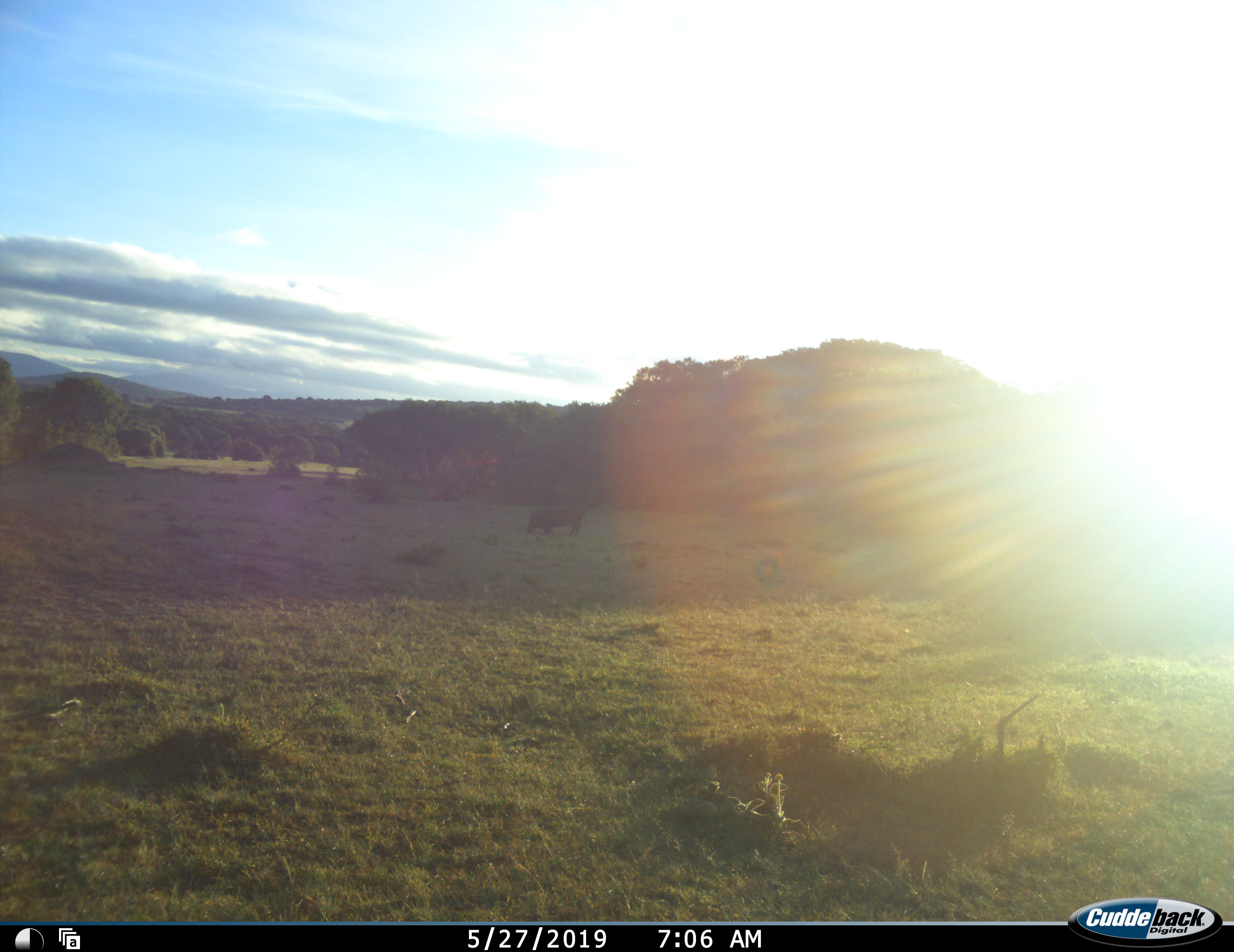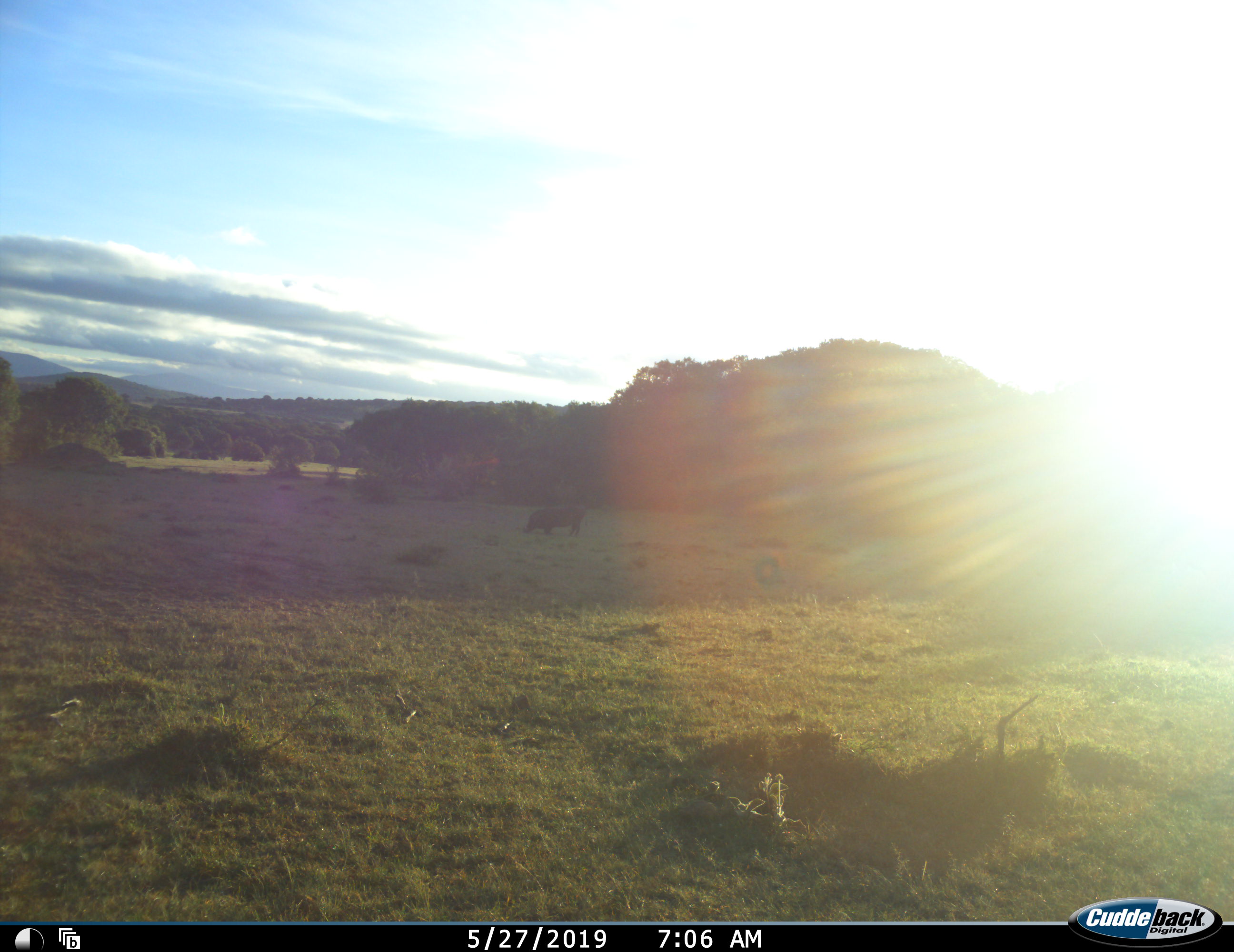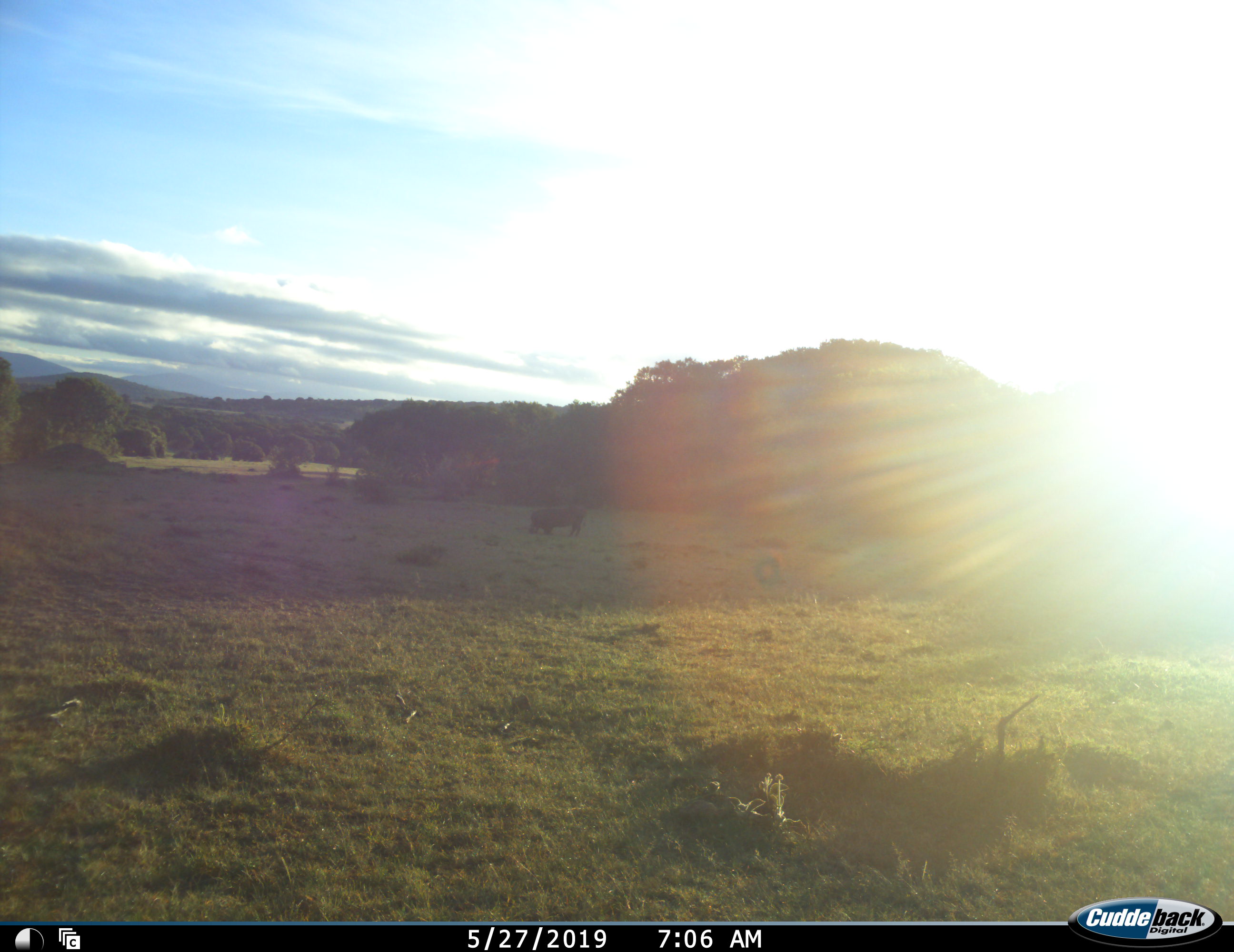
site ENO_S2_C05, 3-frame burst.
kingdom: Animalia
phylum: Chordata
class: Mammalia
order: Artiodactyla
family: Suidae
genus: Phacochoerus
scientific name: Phacochoerus africanus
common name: warthog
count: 1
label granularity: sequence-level